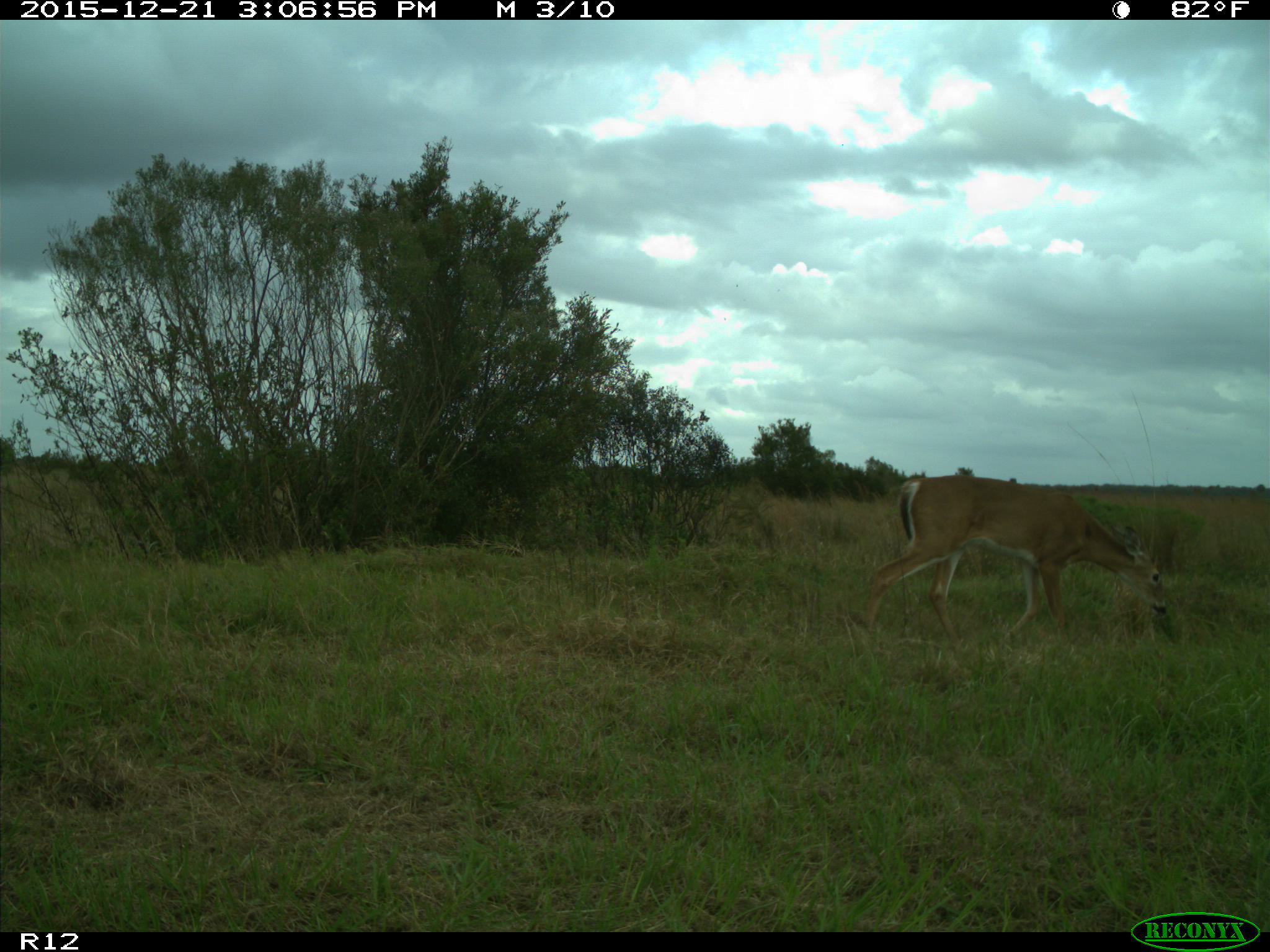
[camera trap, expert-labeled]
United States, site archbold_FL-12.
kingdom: Animalia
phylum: Chordata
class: Mammalia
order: Artiodactyla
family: Cervidae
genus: Odocoileus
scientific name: Odocoileus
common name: deer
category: unidentified deer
Unidentified deer (deer) (Odocoileus).